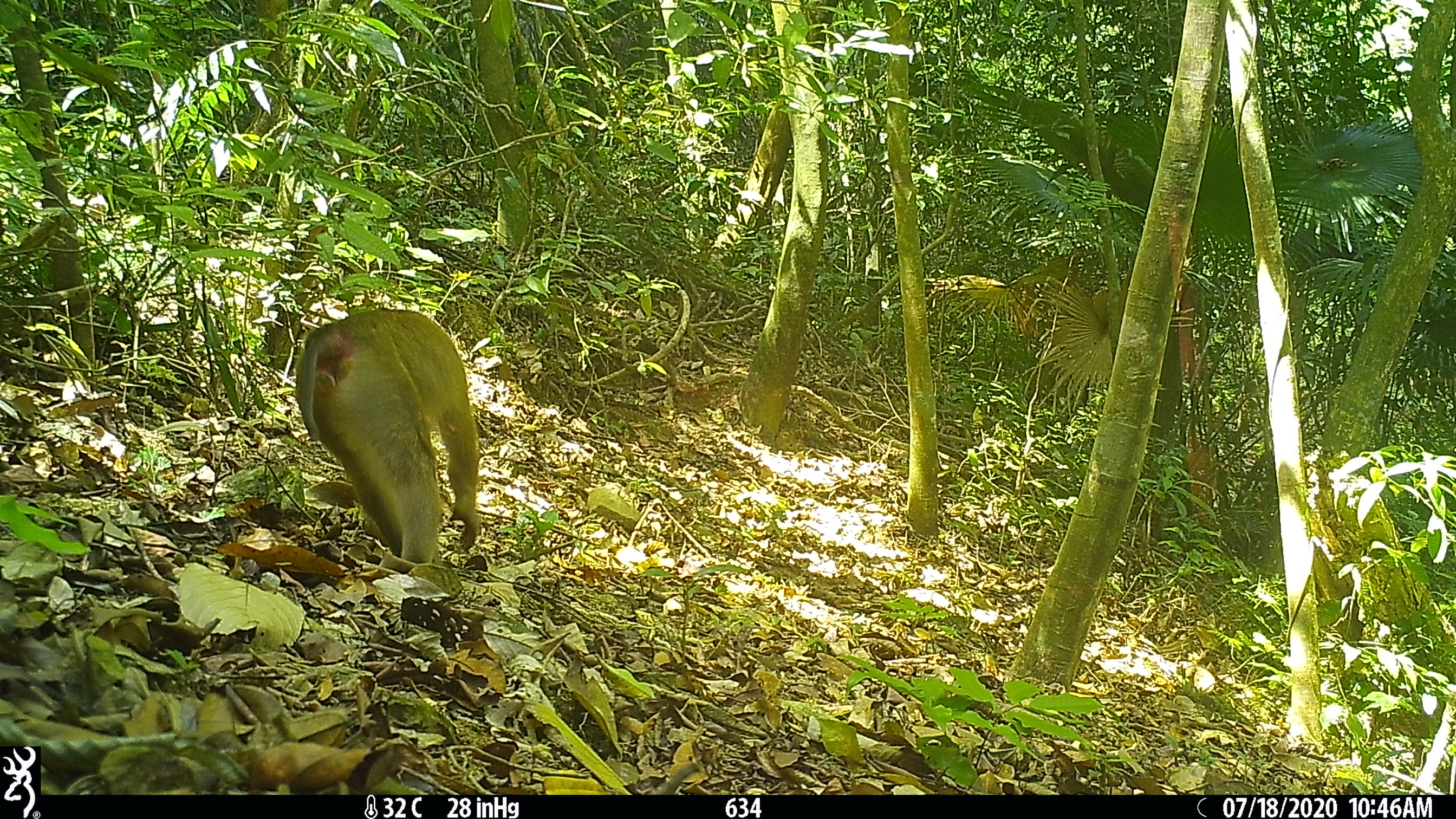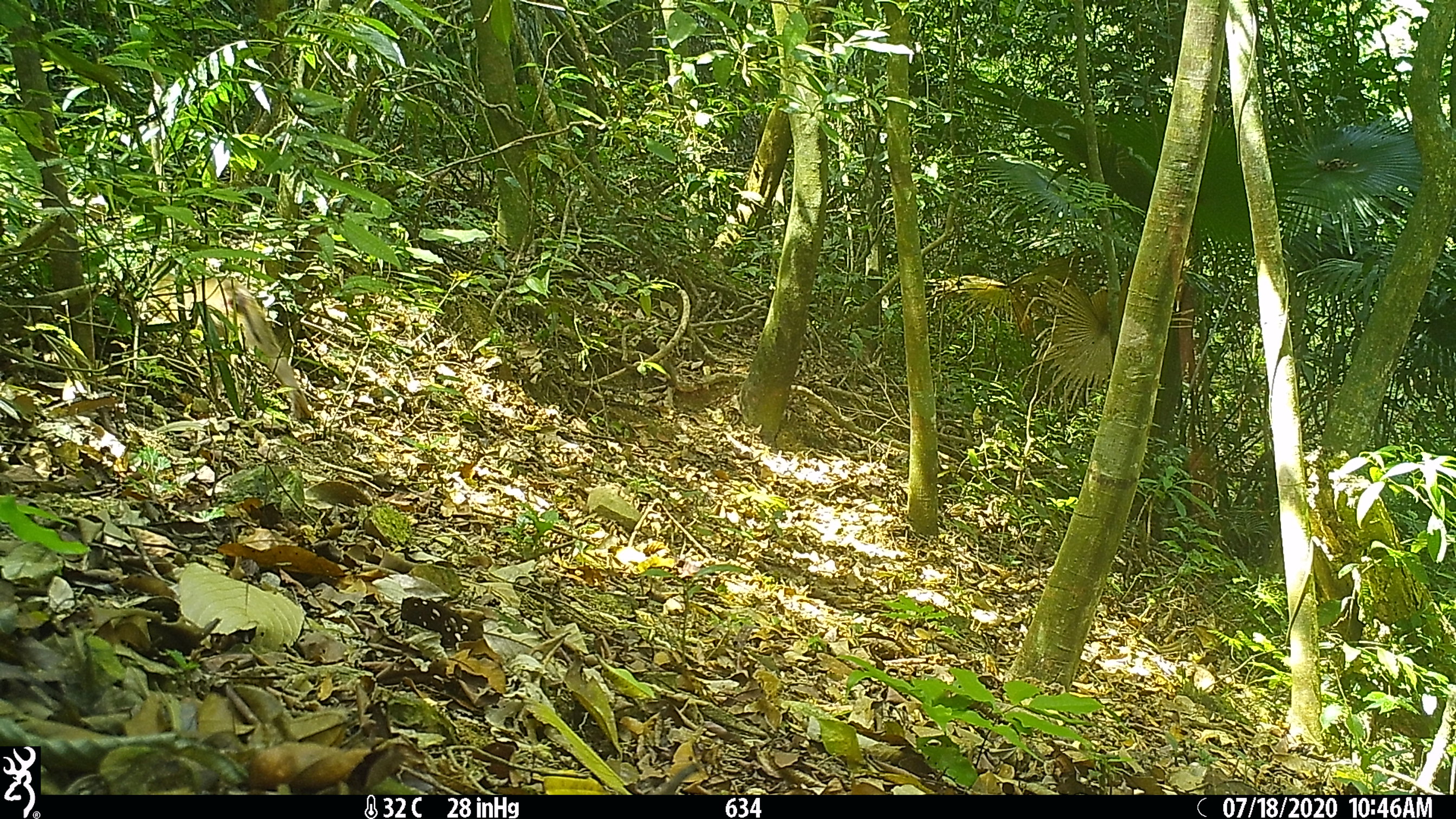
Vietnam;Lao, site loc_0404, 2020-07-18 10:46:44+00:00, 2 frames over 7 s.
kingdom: Animalia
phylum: Chordata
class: Mammalia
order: Primates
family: Cercopithecidae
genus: Macaca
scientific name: Macaca nemestrina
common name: pig-tailed macaque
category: pig tailed macaque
Pig tailed macaque (pig-tailed macaque) (Macaca nemestrina). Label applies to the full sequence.